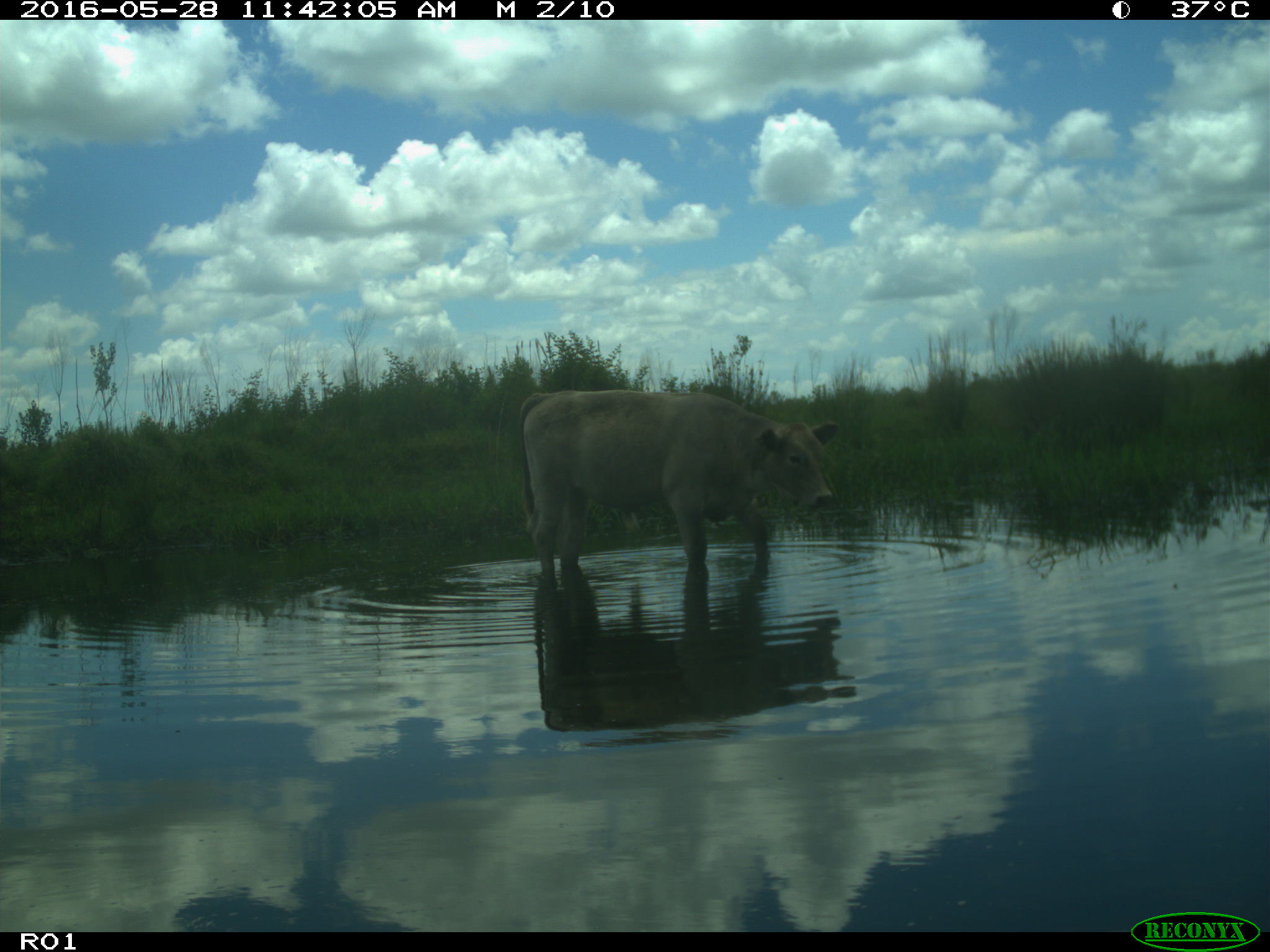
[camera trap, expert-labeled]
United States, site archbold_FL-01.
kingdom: Animalia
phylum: Chordata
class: Mammalia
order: Artiodactyla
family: Bovidae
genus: Bos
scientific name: Bos taurus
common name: domestic cow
Bos taurus (domestic cow).